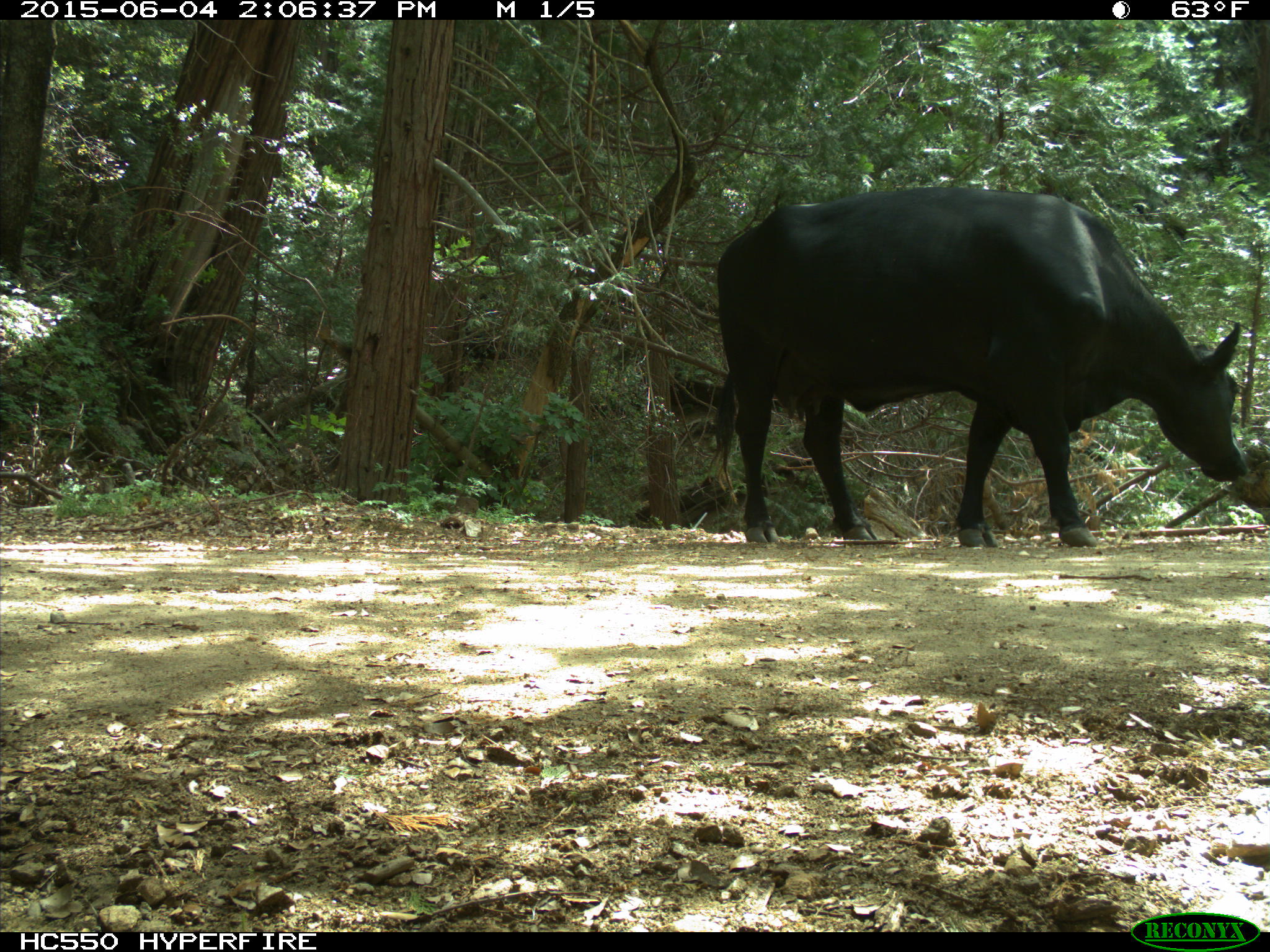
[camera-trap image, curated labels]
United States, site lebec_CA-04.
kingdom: Animalia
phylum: Chordata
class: Mammalia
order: Artiodactyla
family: Bovidae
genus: Bos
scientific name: Bos taurus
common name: domestic cow